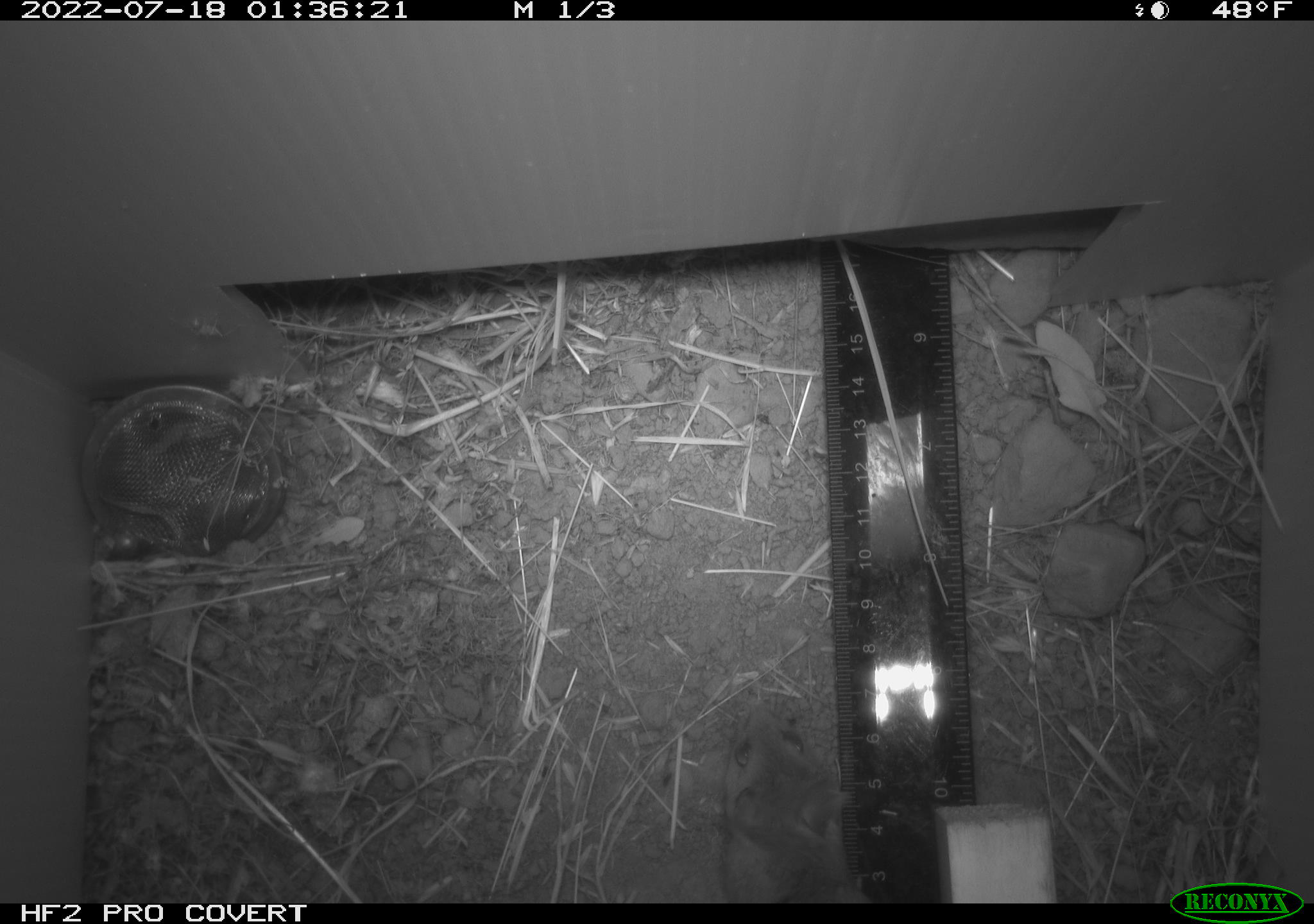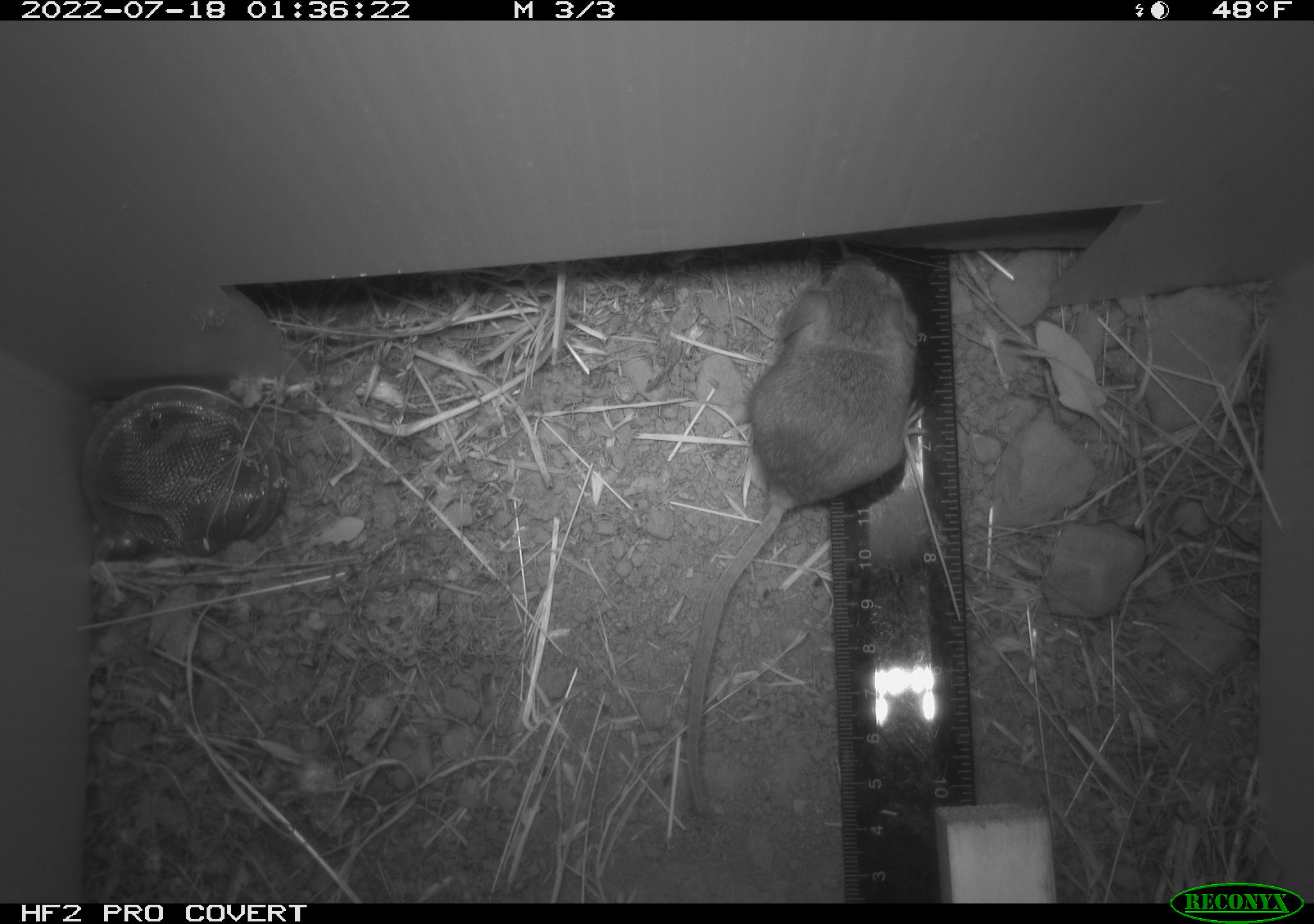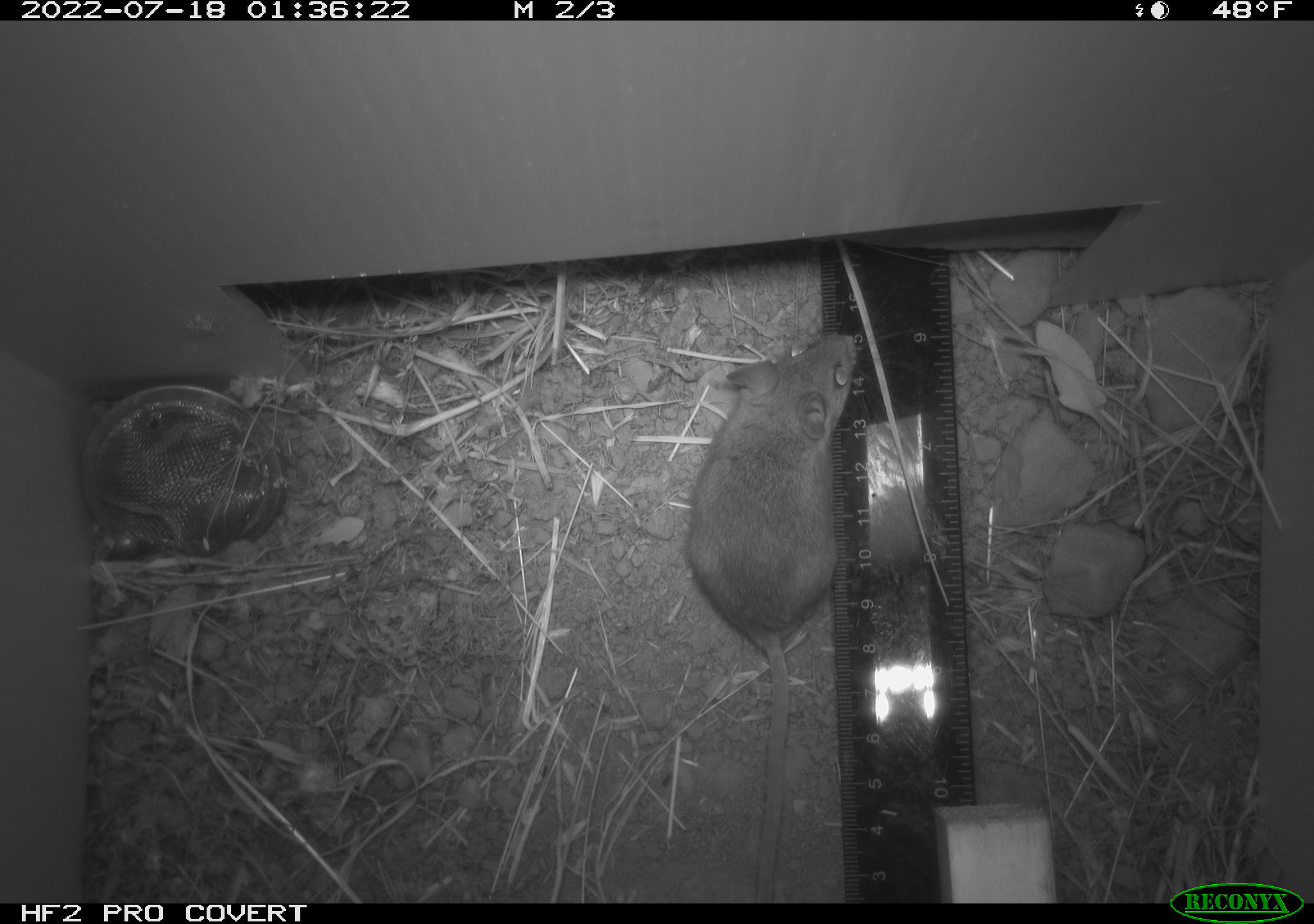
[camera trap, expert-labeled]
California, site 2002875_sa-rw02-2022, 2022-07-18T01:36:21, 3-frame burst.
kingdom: Animalia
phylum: Chordata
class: Mammalia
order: Rodentia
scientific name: Rodentia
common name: mouse species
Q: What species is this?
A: Mouse species (Rodentia).